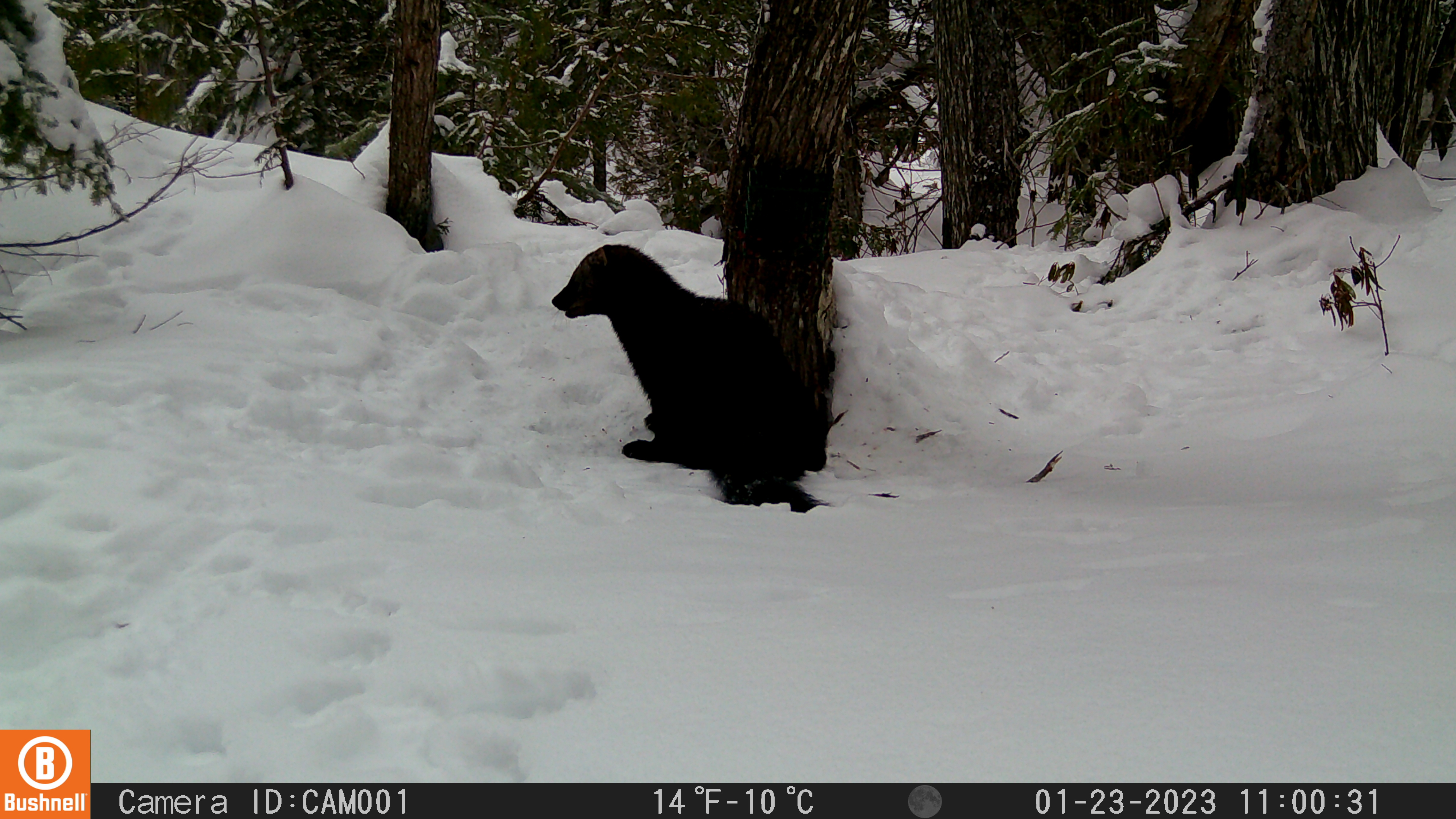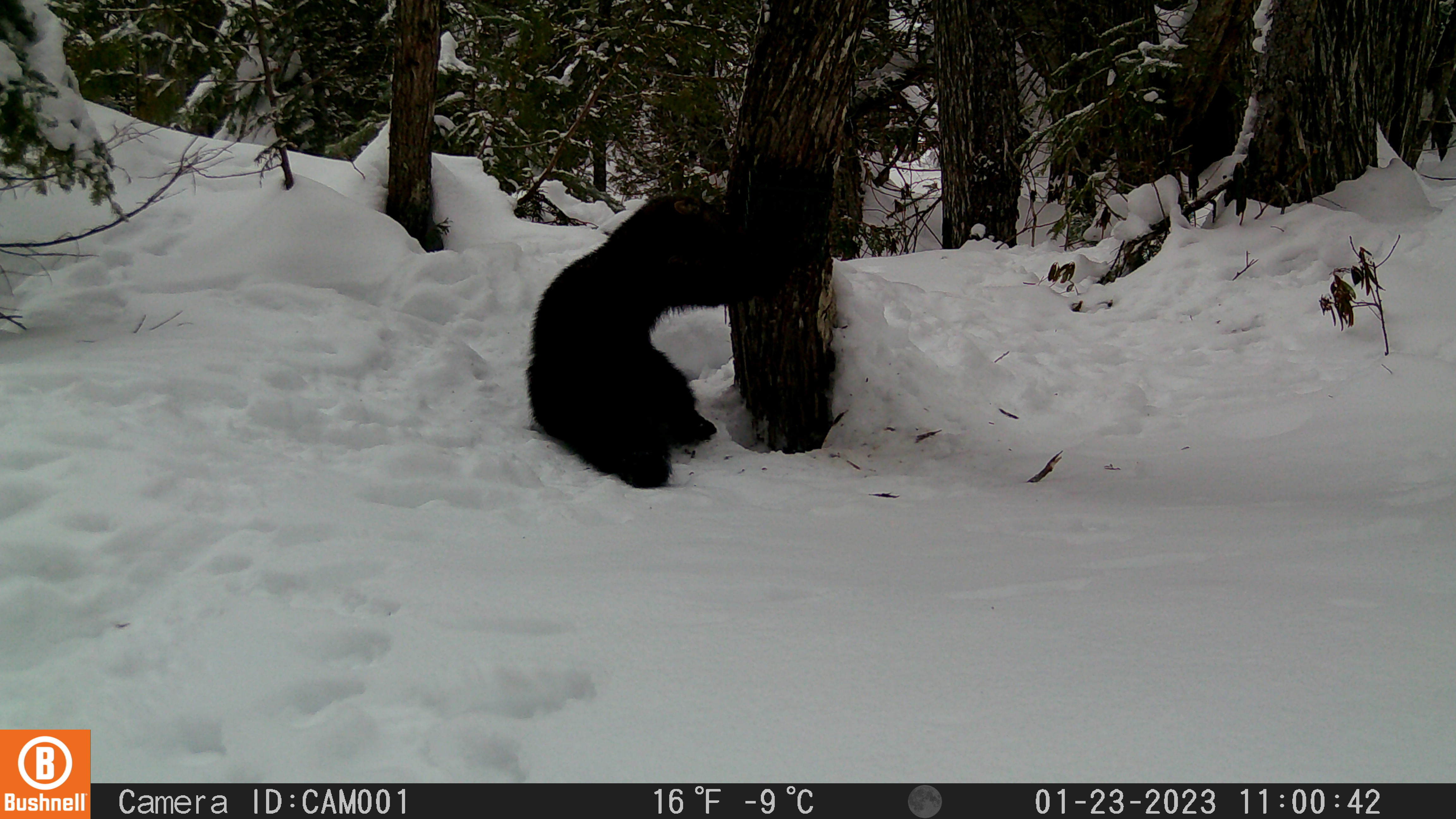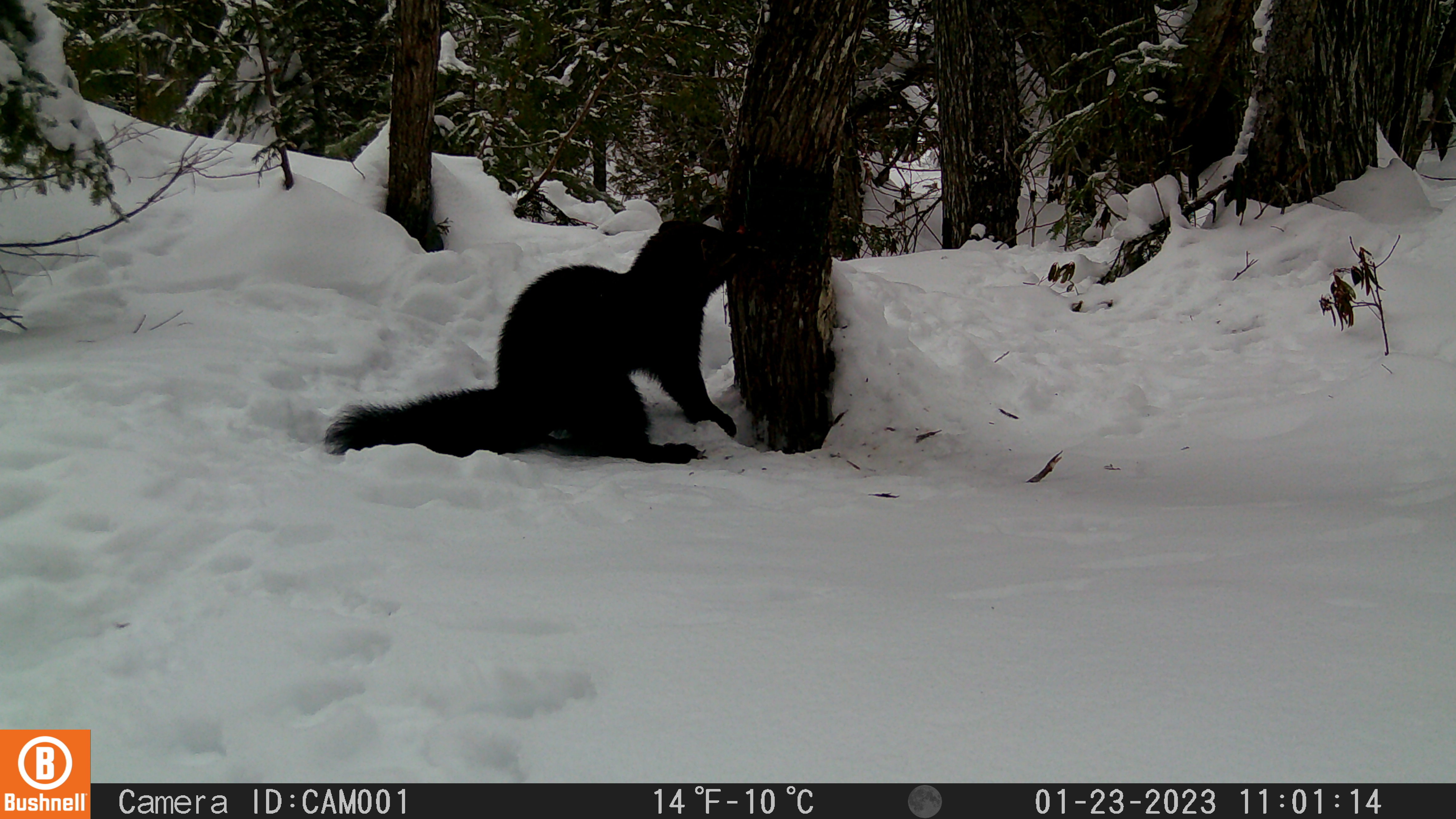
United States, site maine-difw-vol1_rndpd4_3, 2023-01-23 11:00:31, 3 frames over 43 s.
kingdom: Animalia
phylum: Chordata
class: Mammalia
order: Carnivora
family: Mustelidae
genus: Pekania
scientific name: Pekania pennanti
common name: fisher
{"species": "fisher (Pekania pennanti)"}